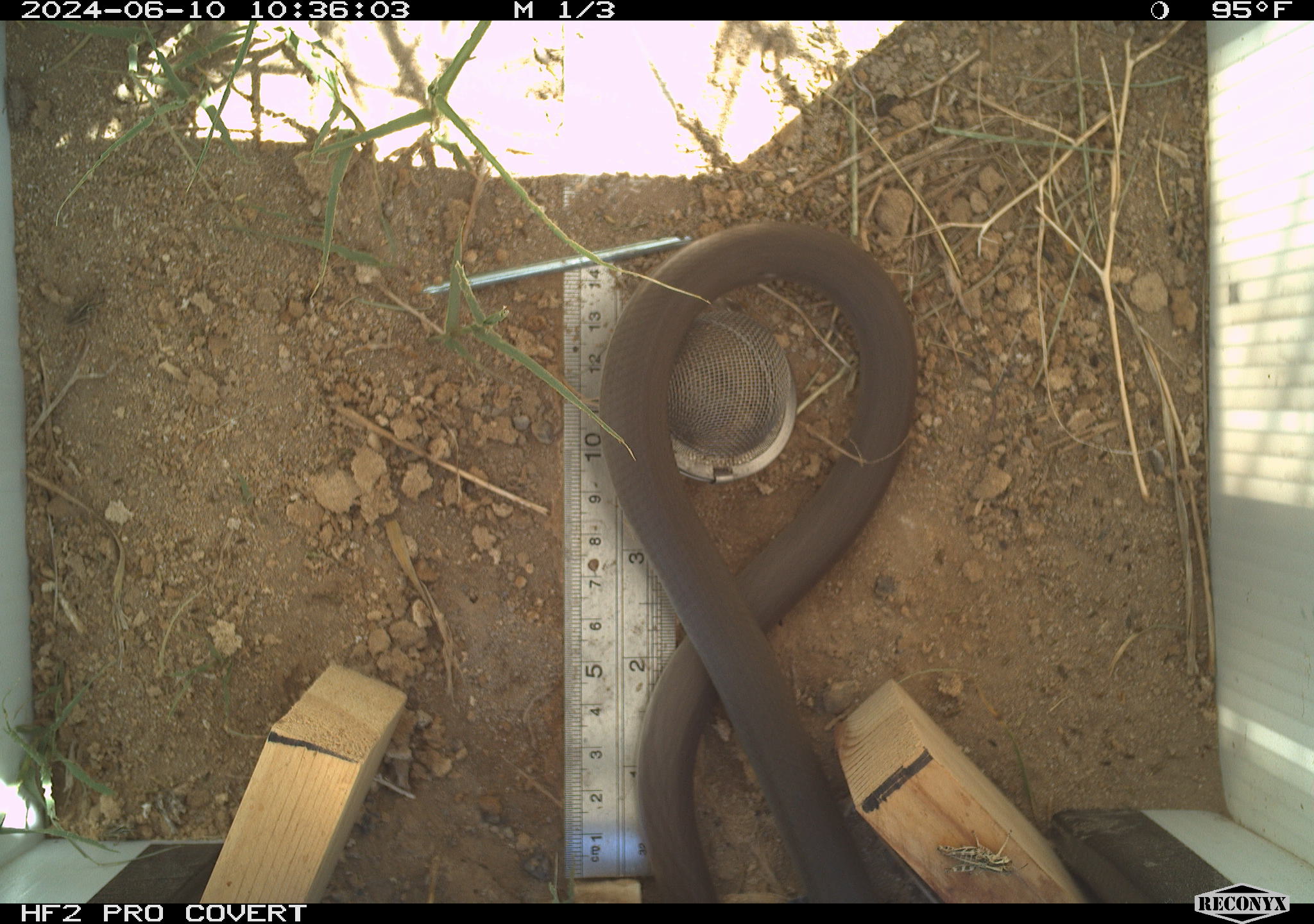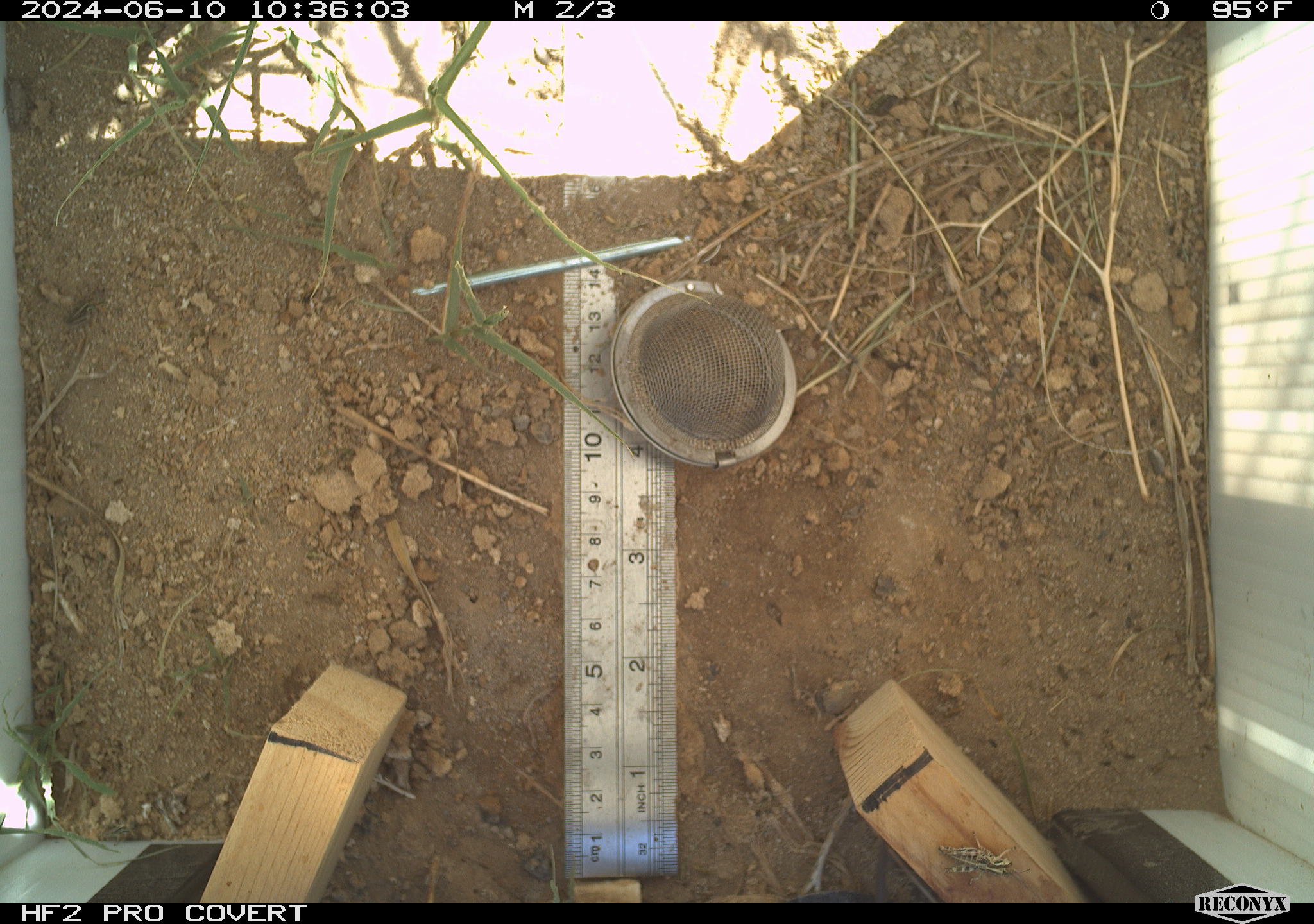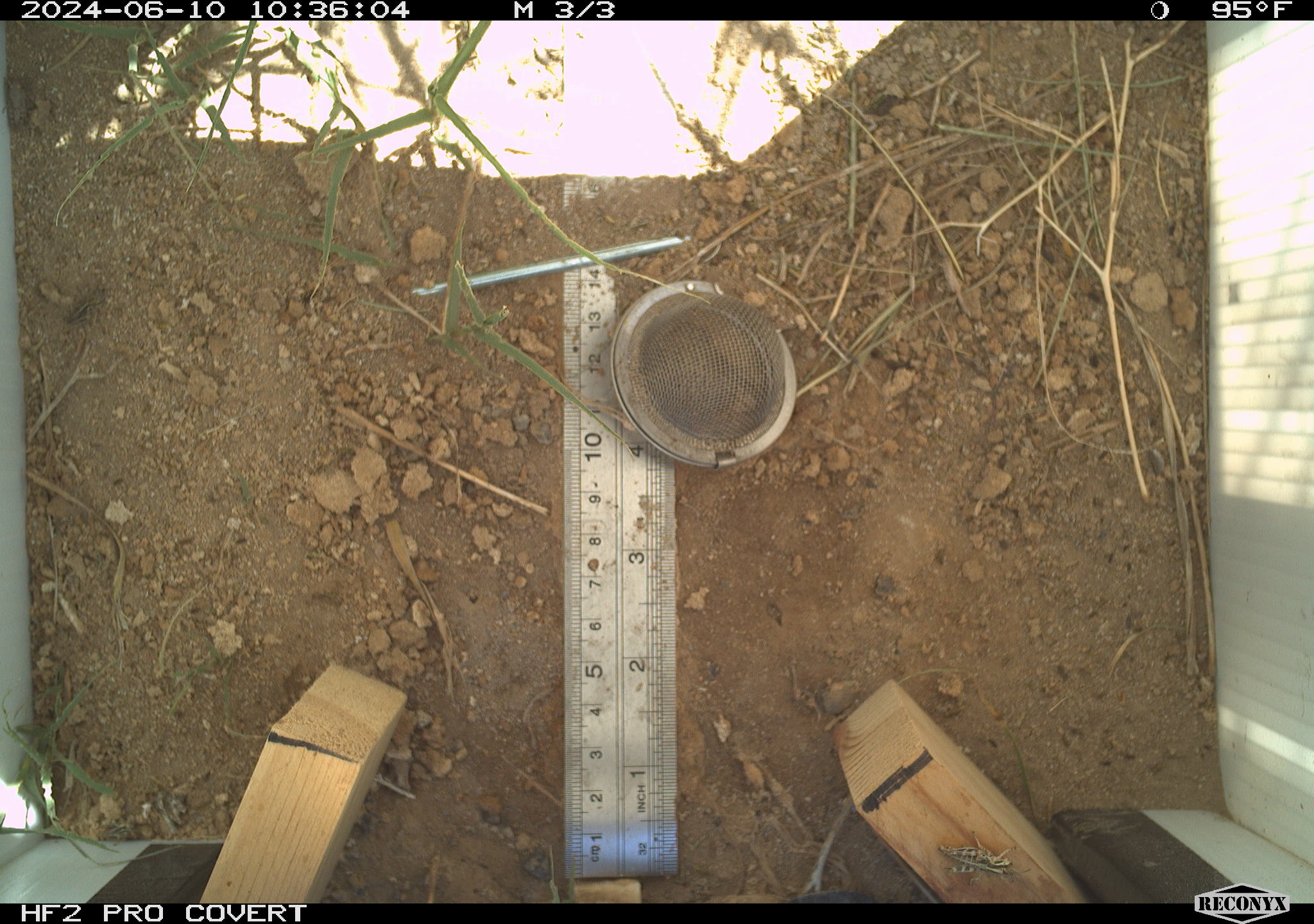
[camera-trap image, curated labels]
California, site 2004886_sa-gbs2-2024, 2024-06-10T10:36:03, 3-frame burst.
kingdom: Animalia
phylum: Chordata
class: Reptilia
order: Squamata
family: Colubridae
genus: Coluber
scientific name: Coluber constrictor mormon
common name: western yellow-bellied racer